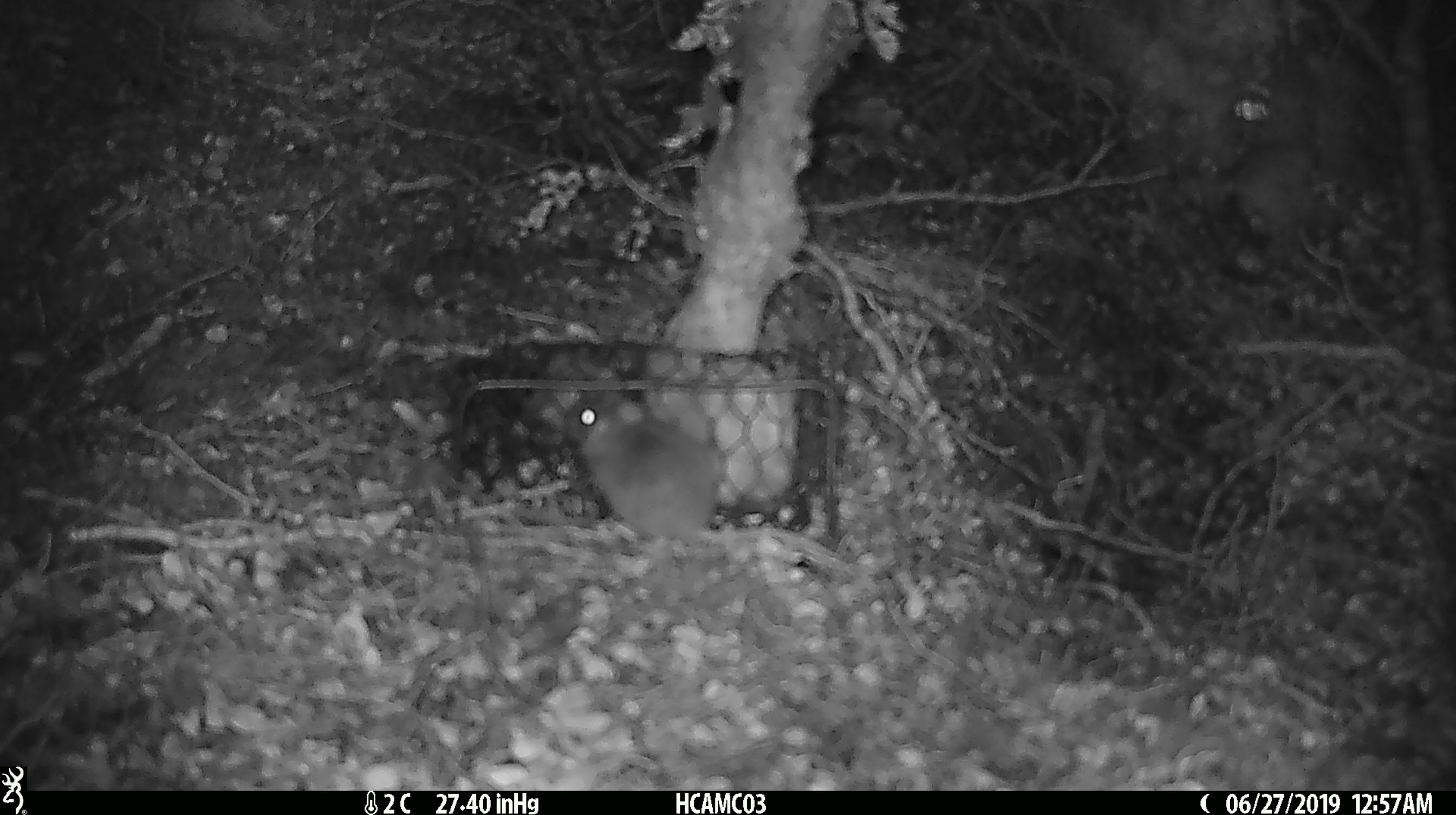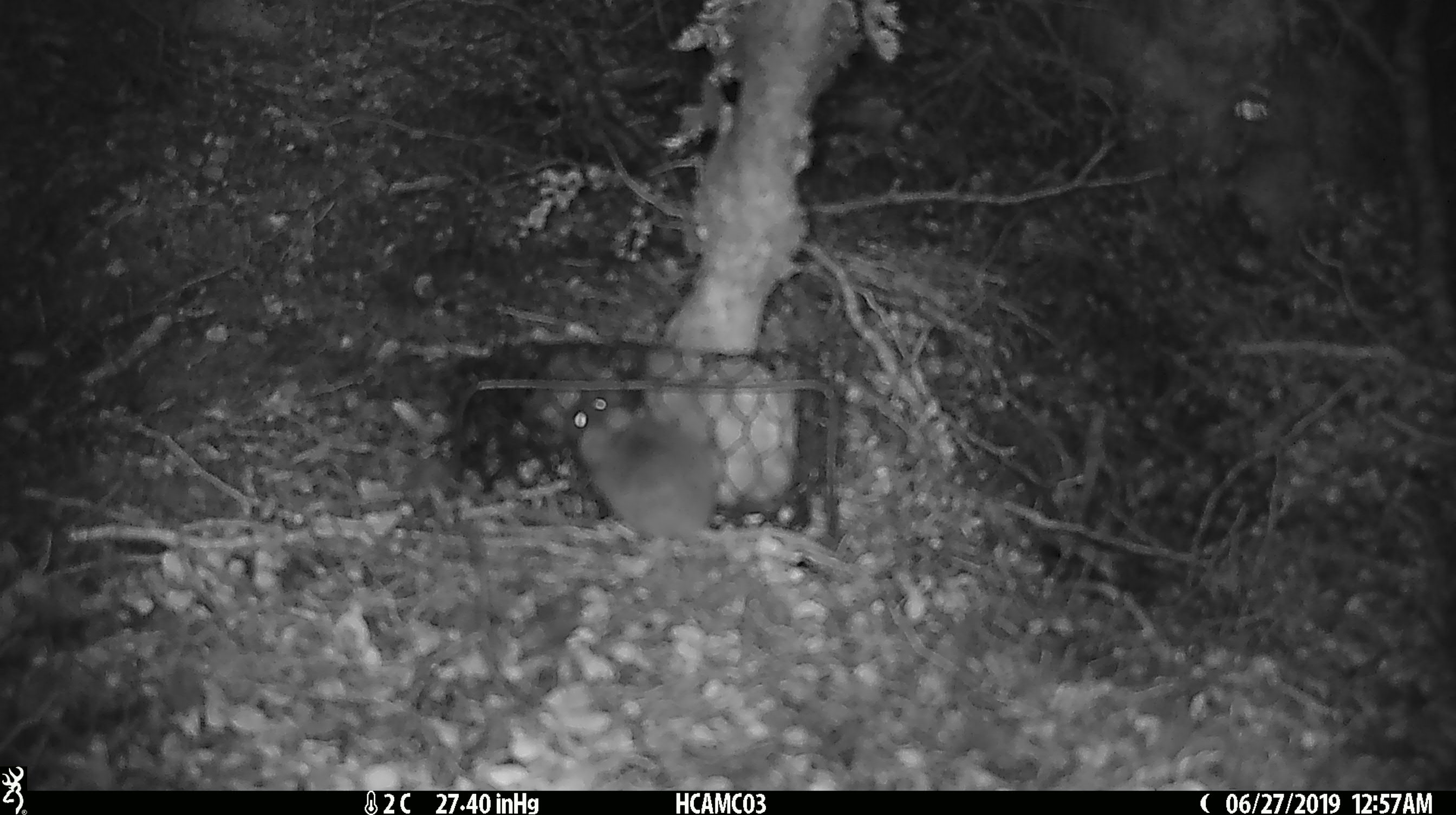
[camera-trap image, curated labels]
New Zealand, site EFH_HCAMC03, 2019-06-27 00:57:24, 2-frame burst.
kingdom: Animalia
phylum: Chordata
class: Mammalia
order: Rodentia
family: Muridae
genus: Mus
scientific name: Mus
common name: mouse